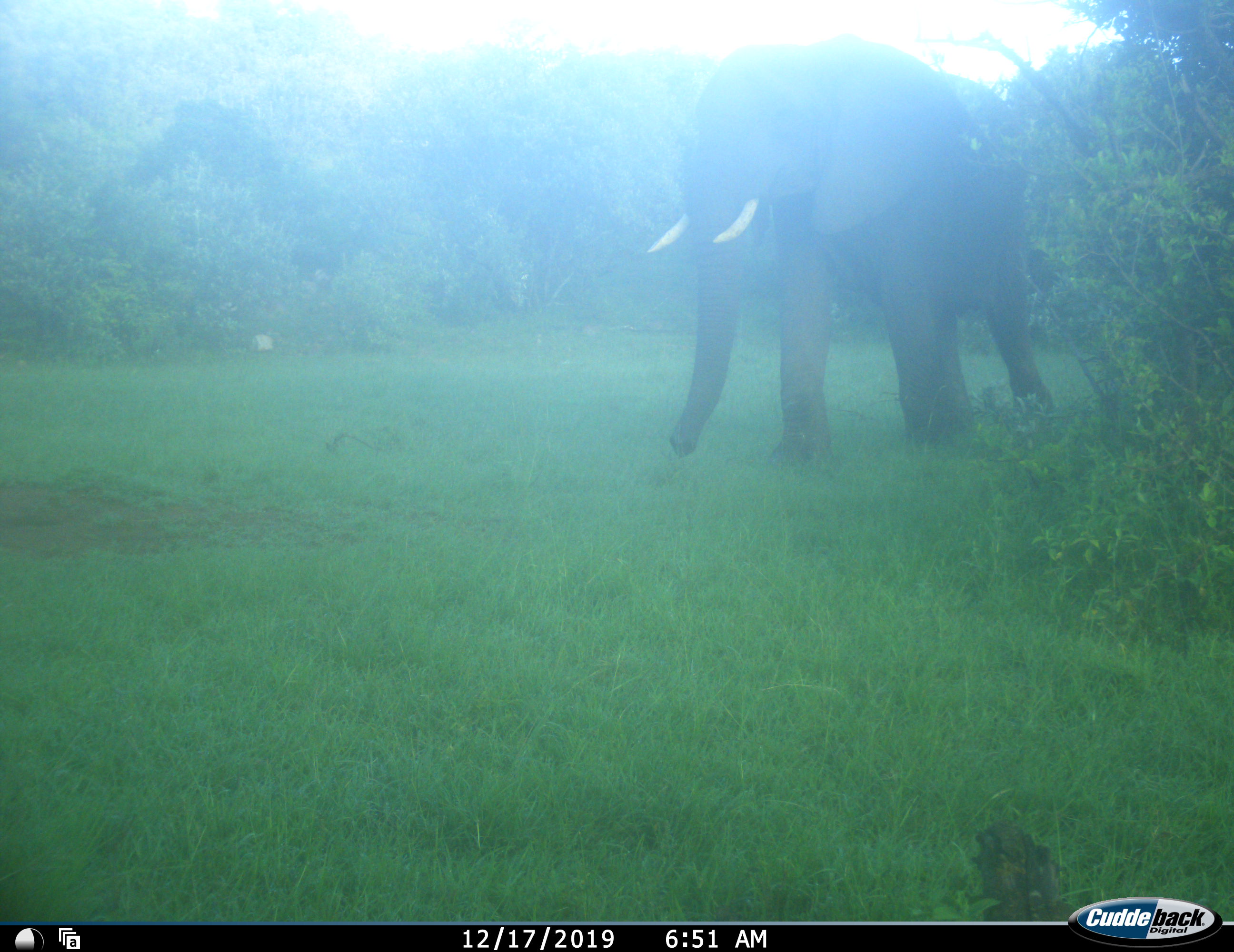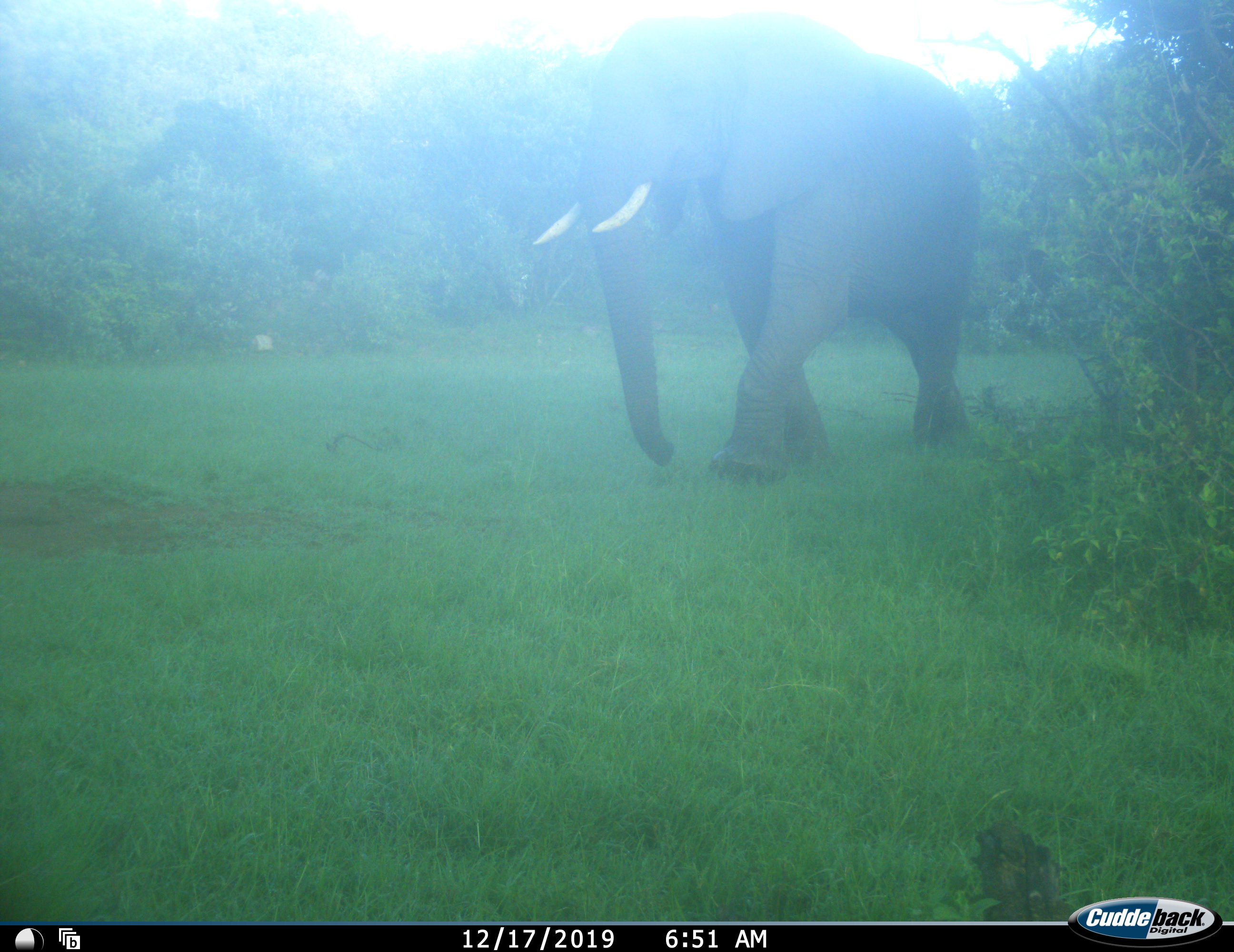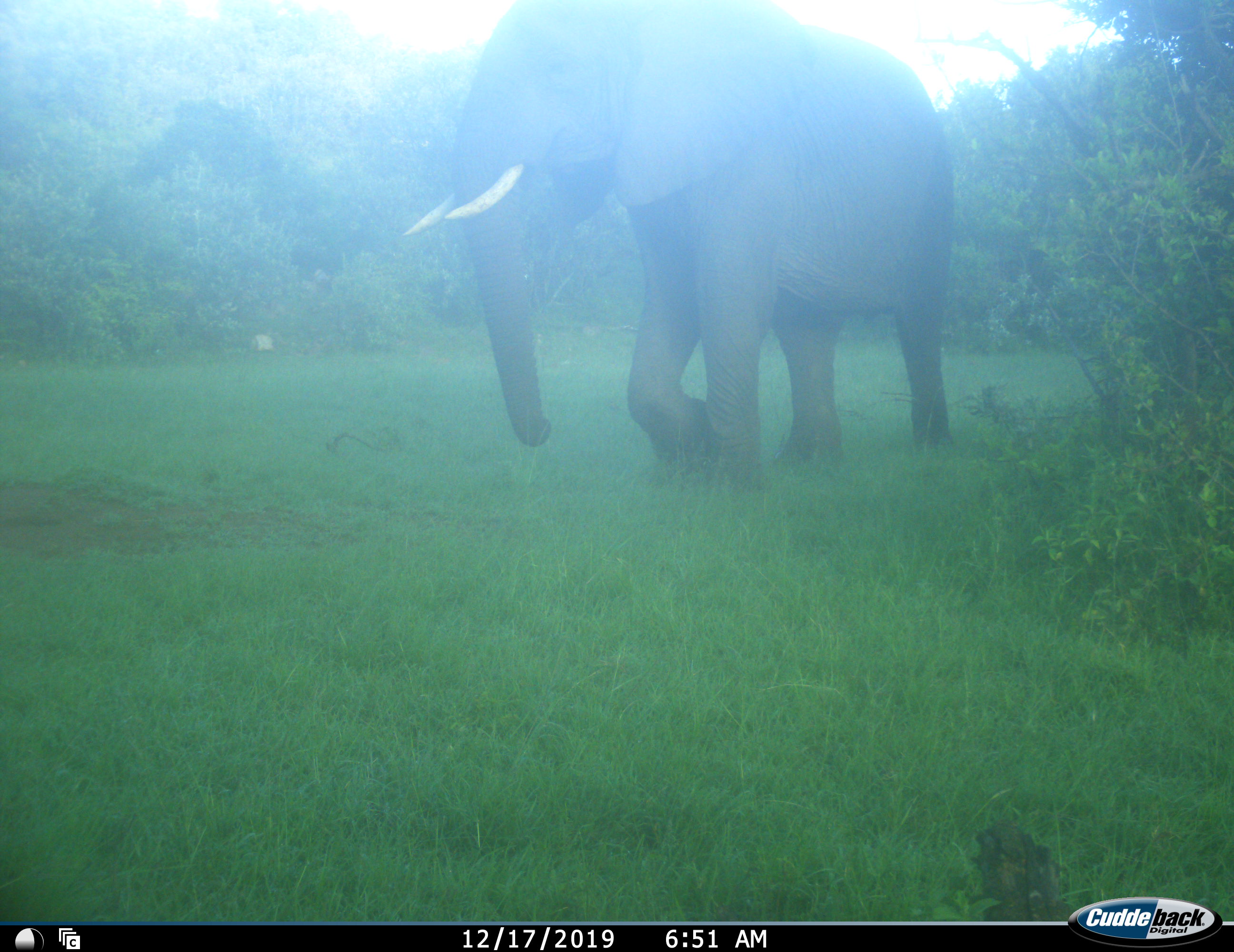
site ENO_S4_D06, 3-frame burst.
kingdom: Animalia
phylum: Chordata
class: Mammalia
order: Proboscidea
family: Elephantidae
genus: Loxodonta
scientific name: Loxodonta africana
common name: african bush elephant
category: elephant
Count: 1.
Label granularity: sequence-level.